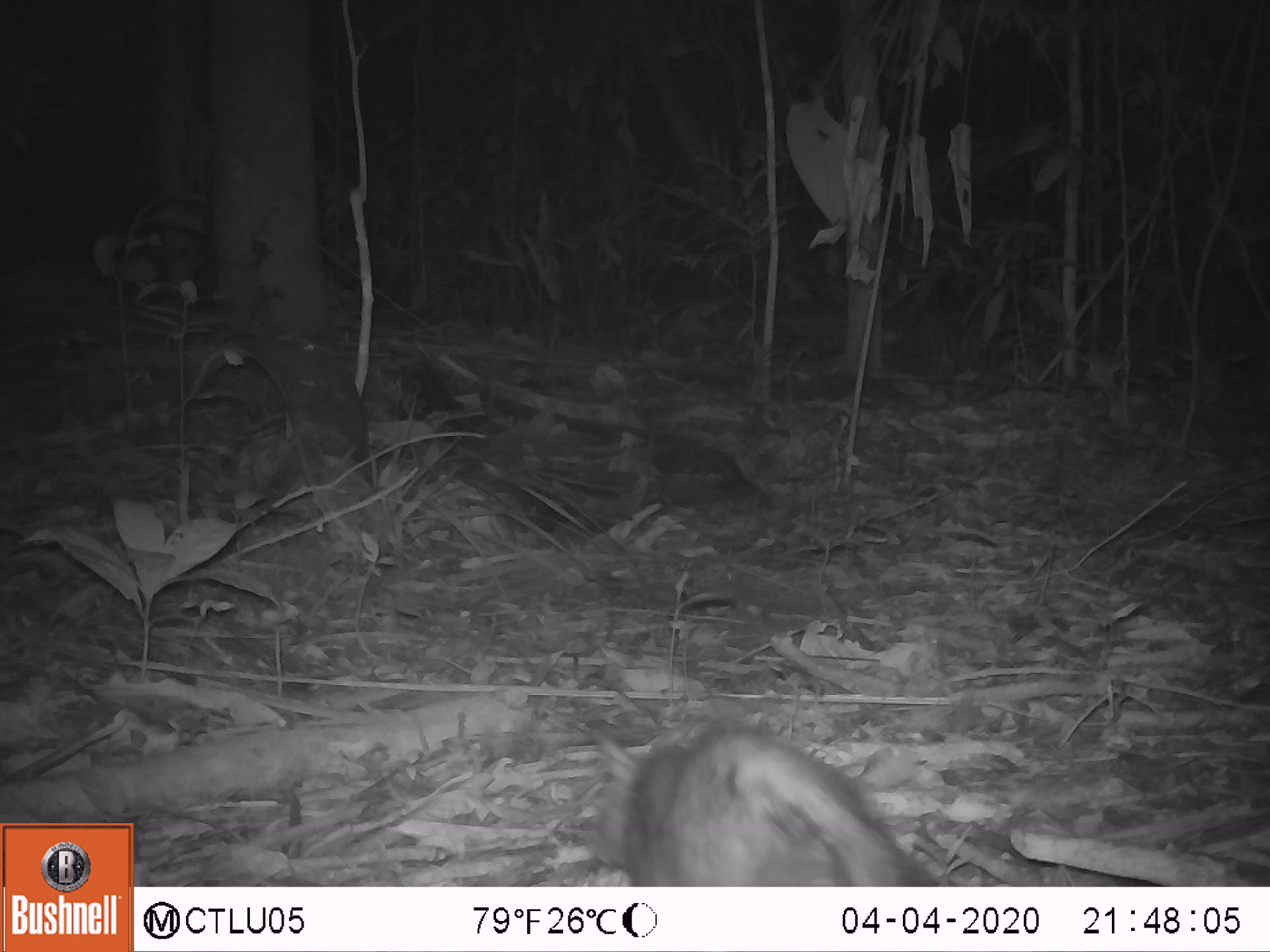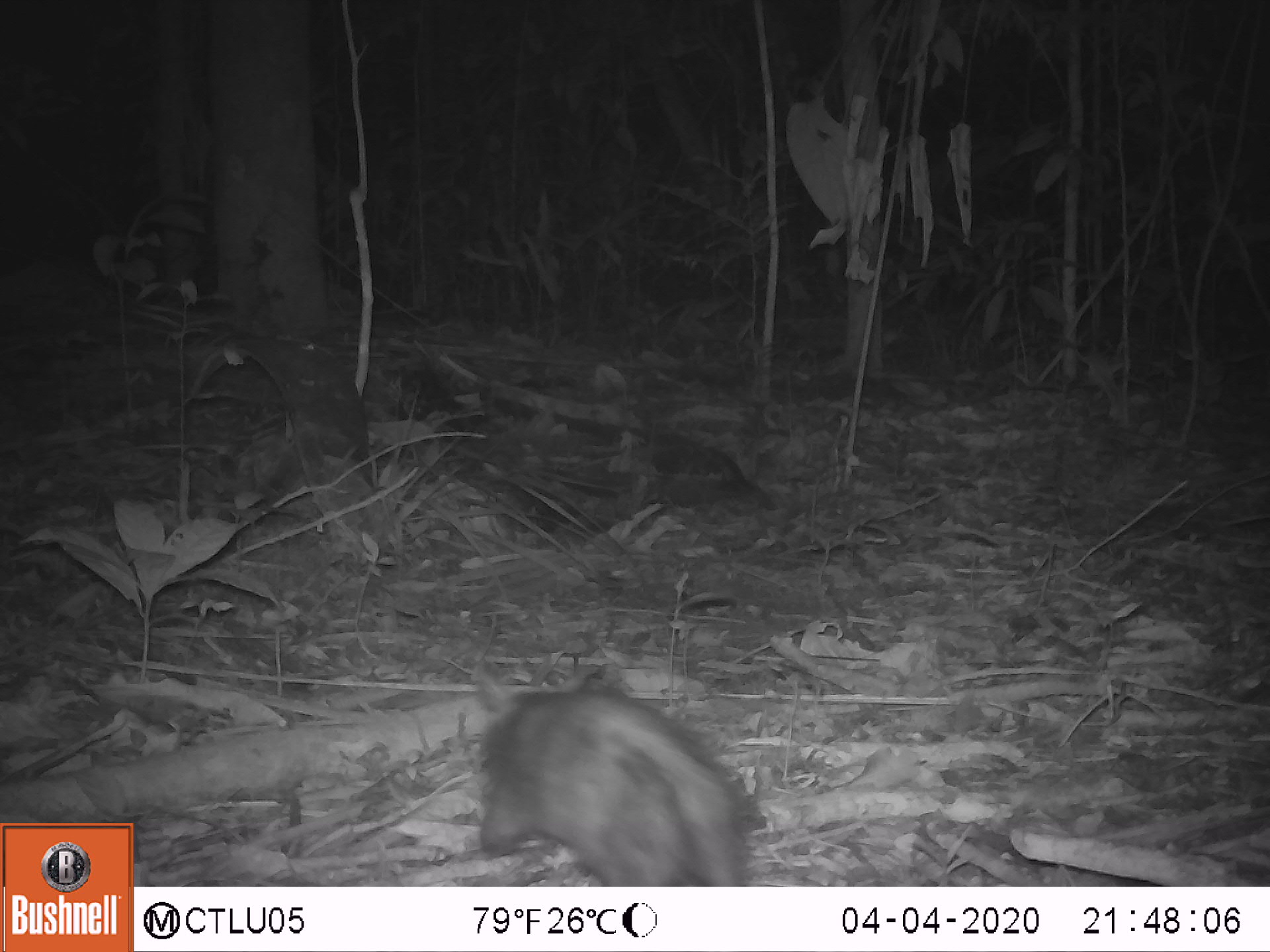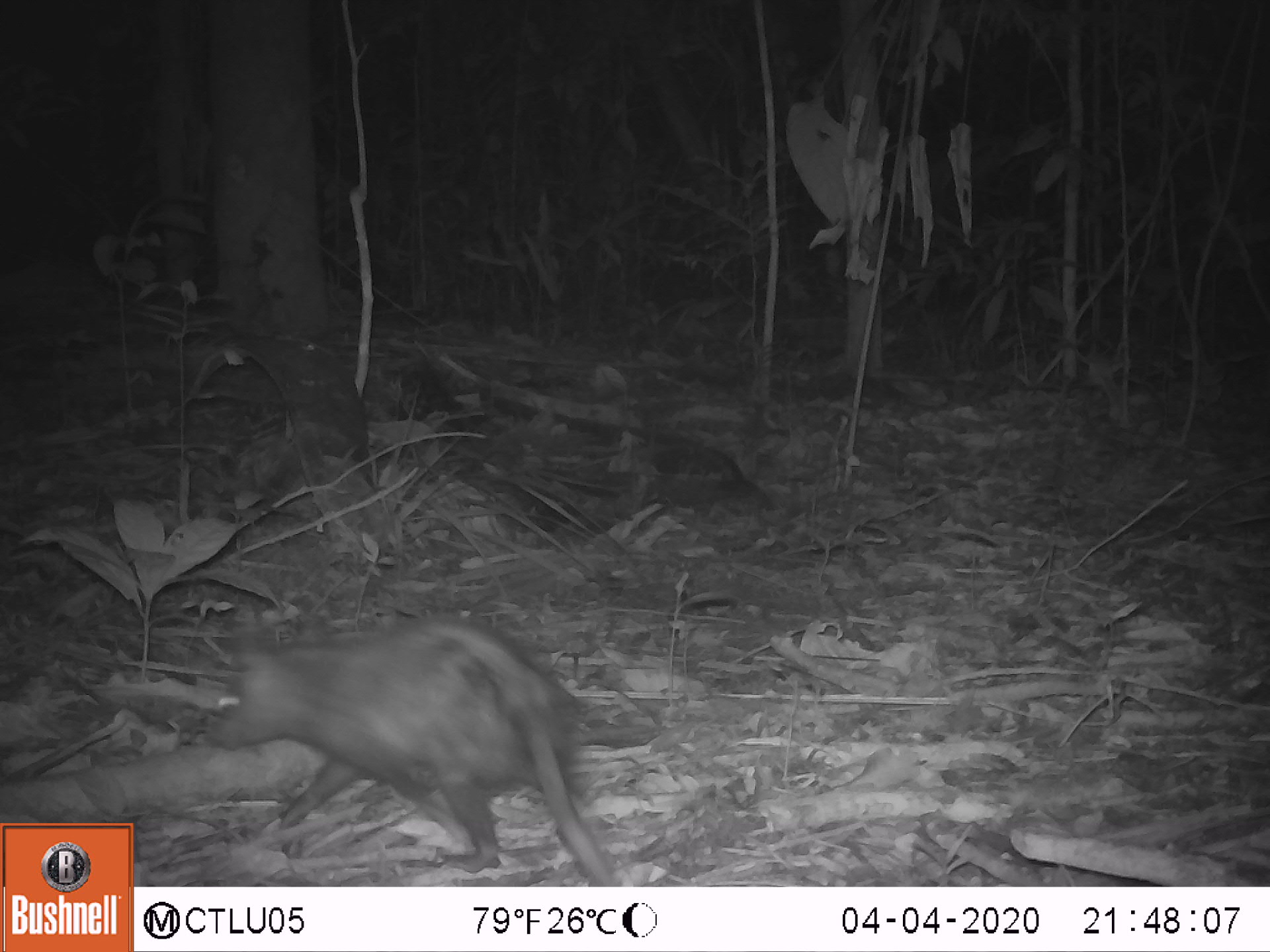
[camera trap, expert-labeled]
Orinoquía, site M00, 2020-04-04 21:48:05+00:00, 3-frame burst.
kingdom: Animalia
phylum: Chordata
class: Mammalia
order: Didelphimorphia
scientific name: Didelphimorphia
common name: possum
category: unknown possum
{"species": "unknown possum (possum) (Didelphimorphia)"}